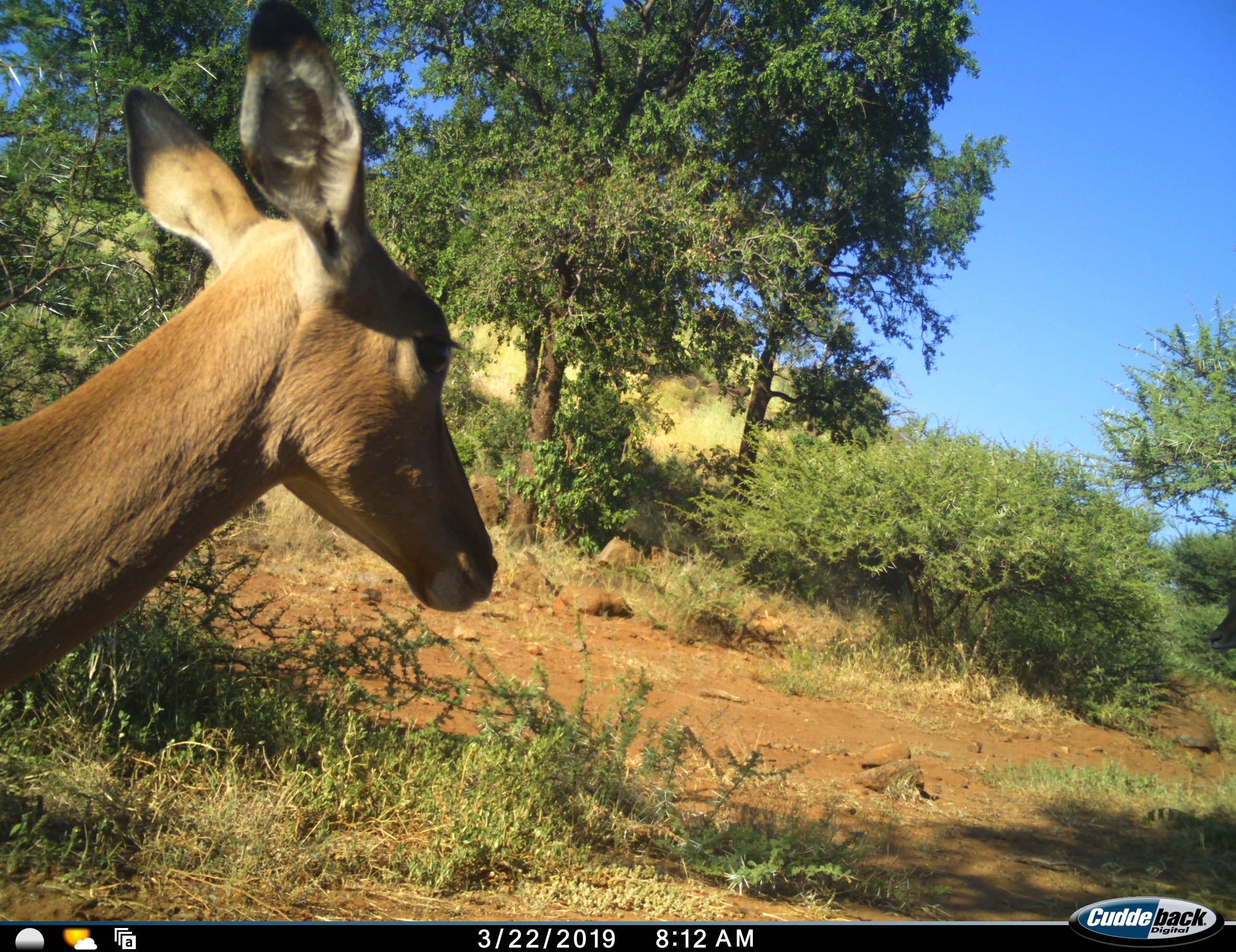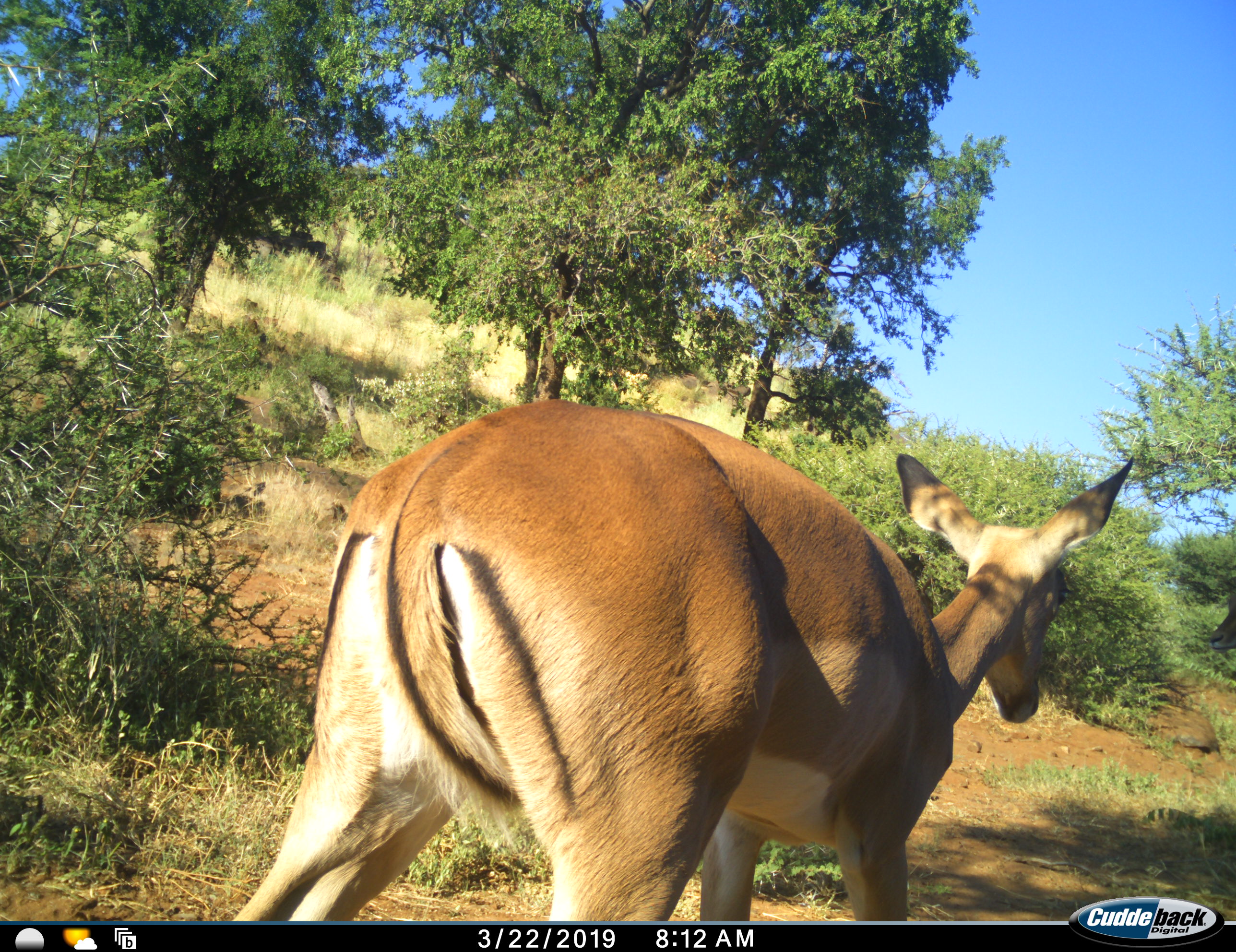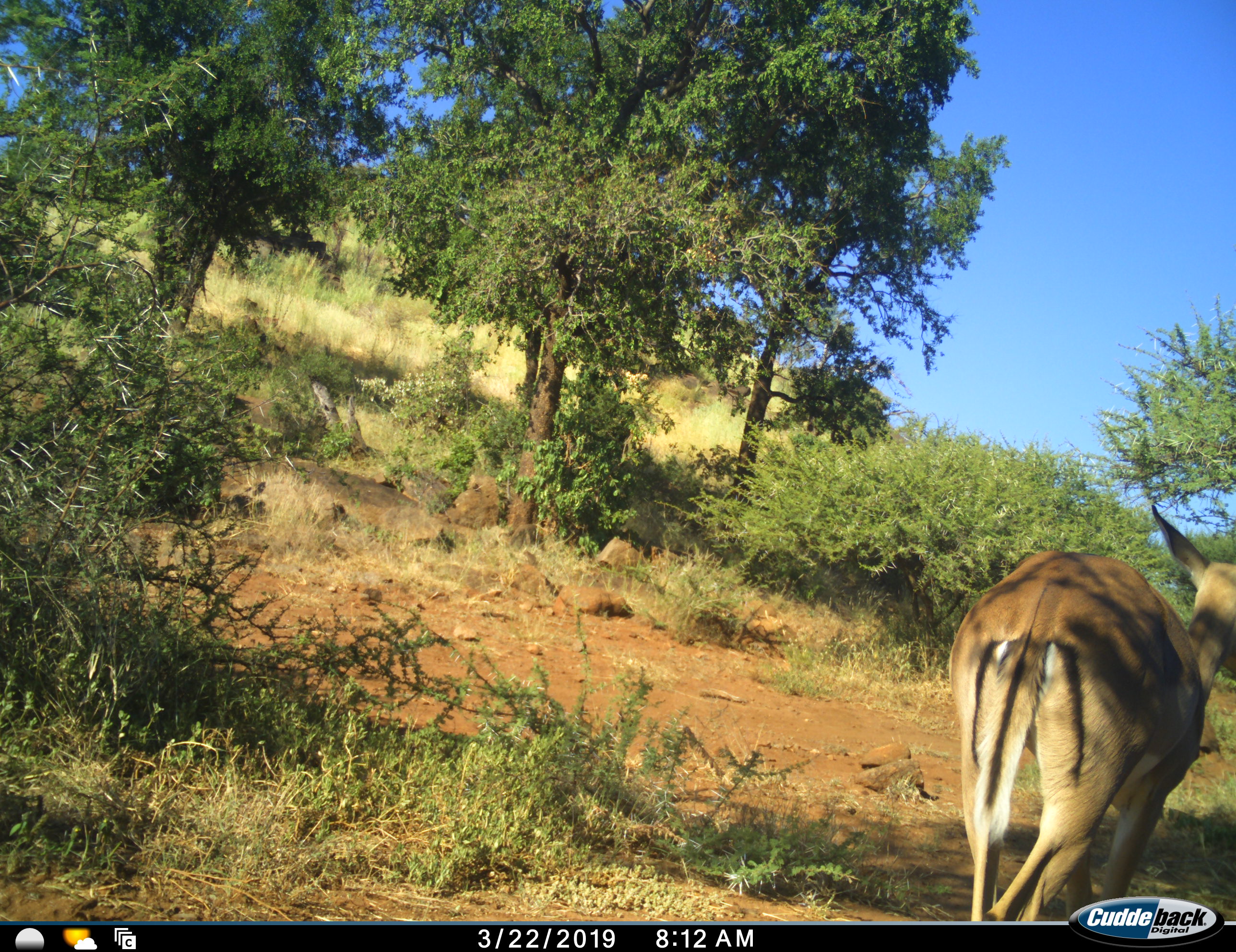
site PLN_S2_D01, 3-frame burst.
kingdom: Animalia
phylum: Chordata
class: Mammalia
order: Artiodactyla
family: Bovidae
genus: Aepyceros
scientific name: Aepyceros melampus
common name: impala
Impala (Aepyceros melampus), count 1. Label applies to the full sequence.